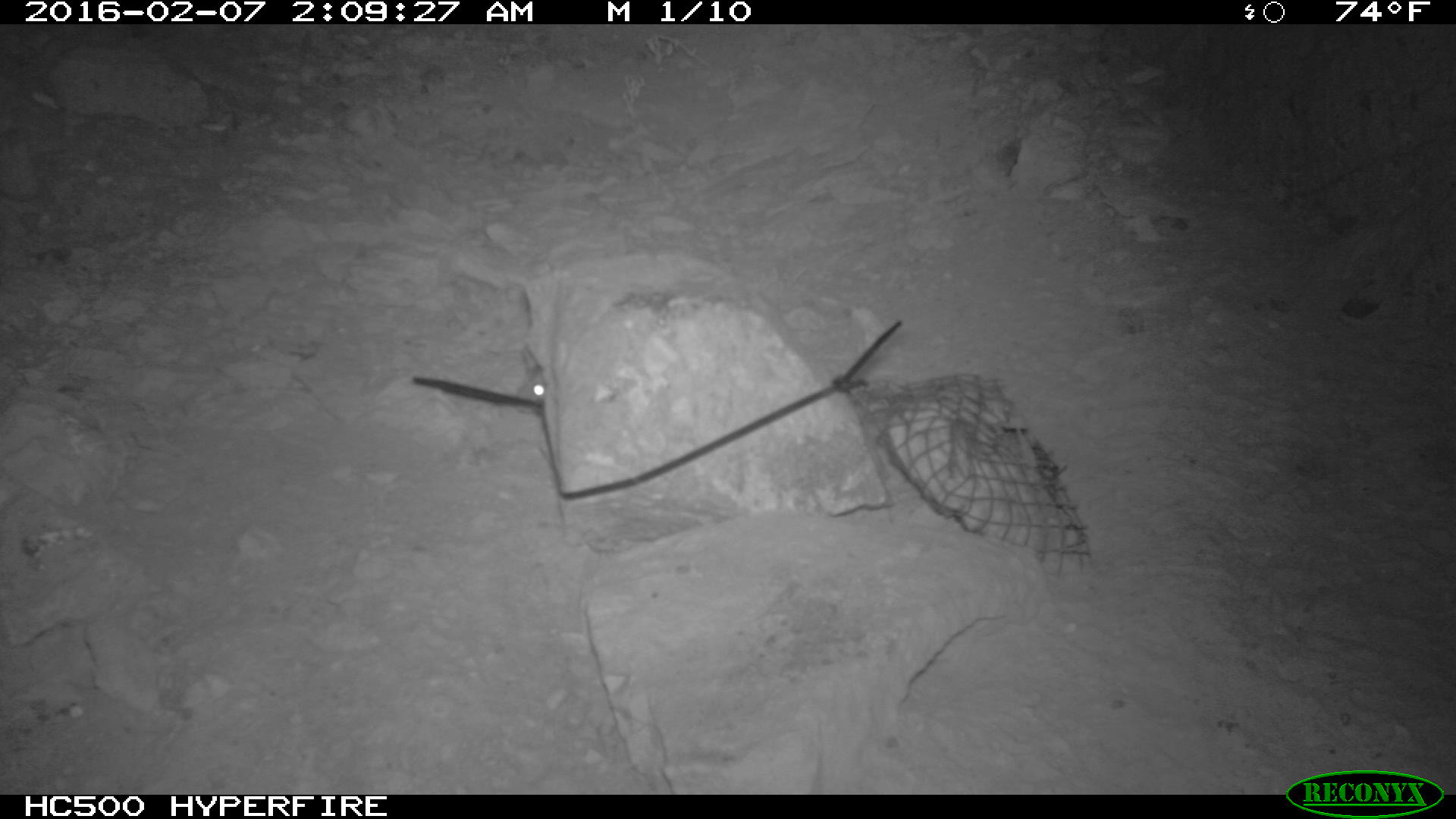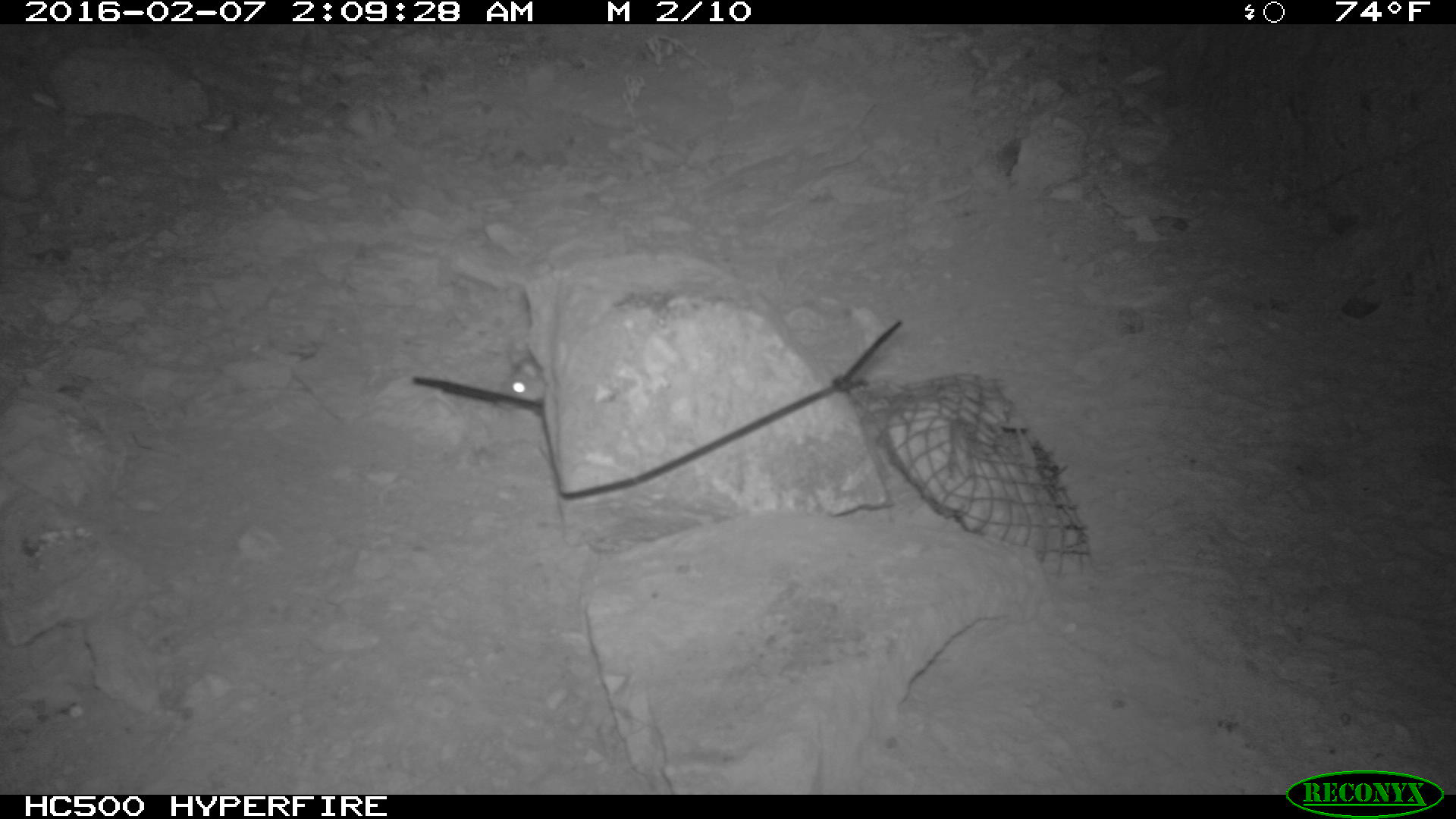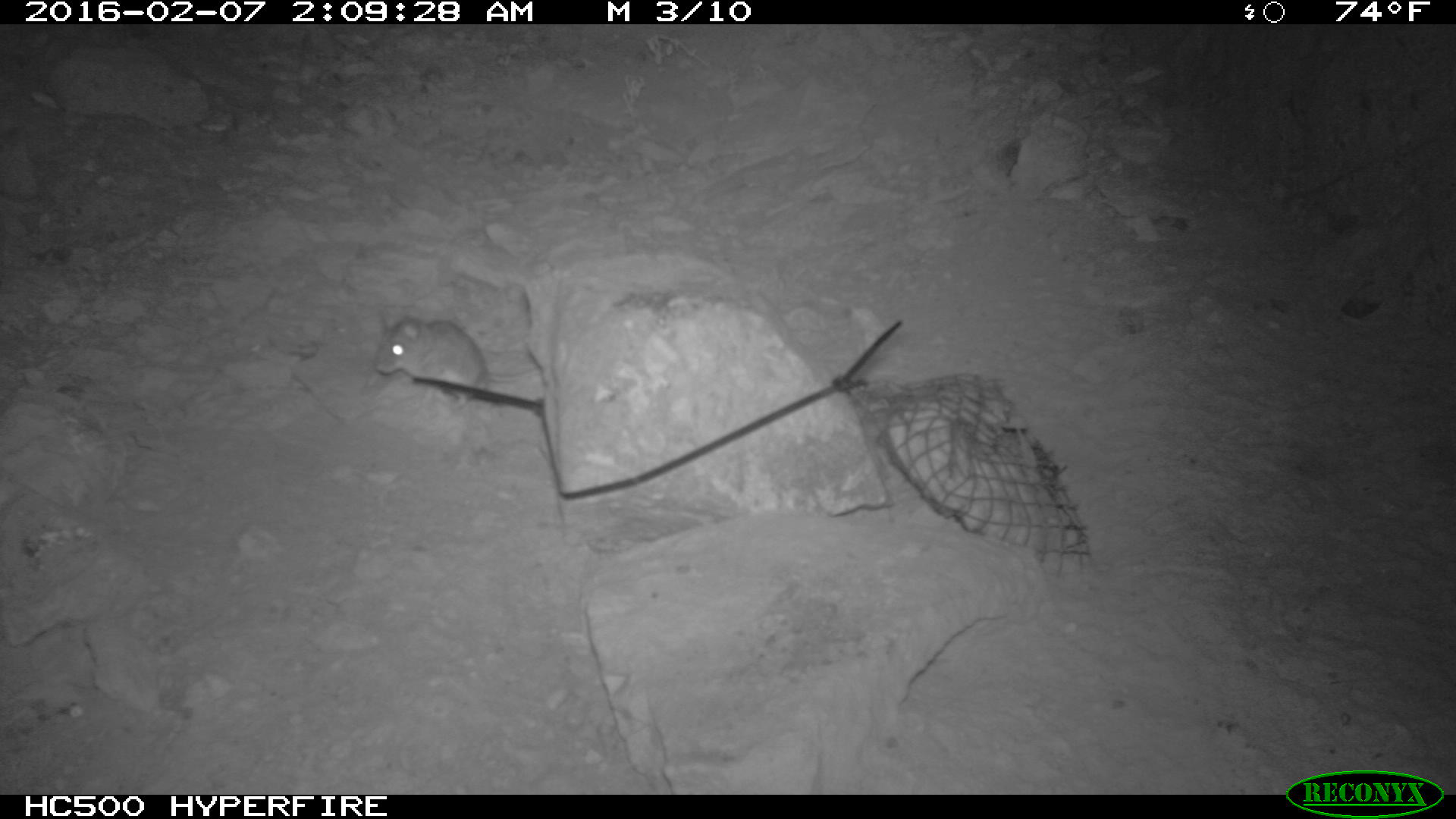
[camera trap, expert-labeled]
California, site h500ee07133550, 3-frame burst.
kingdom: Animalia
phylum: Chordata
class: Mammalia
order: Rodentia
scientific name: Rodentia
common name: rodent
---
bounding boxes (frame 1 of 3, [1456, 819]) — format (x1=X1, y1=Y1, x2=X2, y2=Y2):
rodent: (x1=510, y1=346, x2=548, y2=413)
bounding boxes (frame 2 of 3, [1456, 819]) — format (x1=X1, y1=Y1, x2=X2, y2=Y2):
rodent: (x1=501, y1=344, x2=554, y2=404)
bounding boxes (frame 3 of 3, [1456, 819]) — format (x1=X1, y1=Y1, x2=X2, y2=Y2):
rodent: (x1=372, y1=311, x2=532, y2=413)